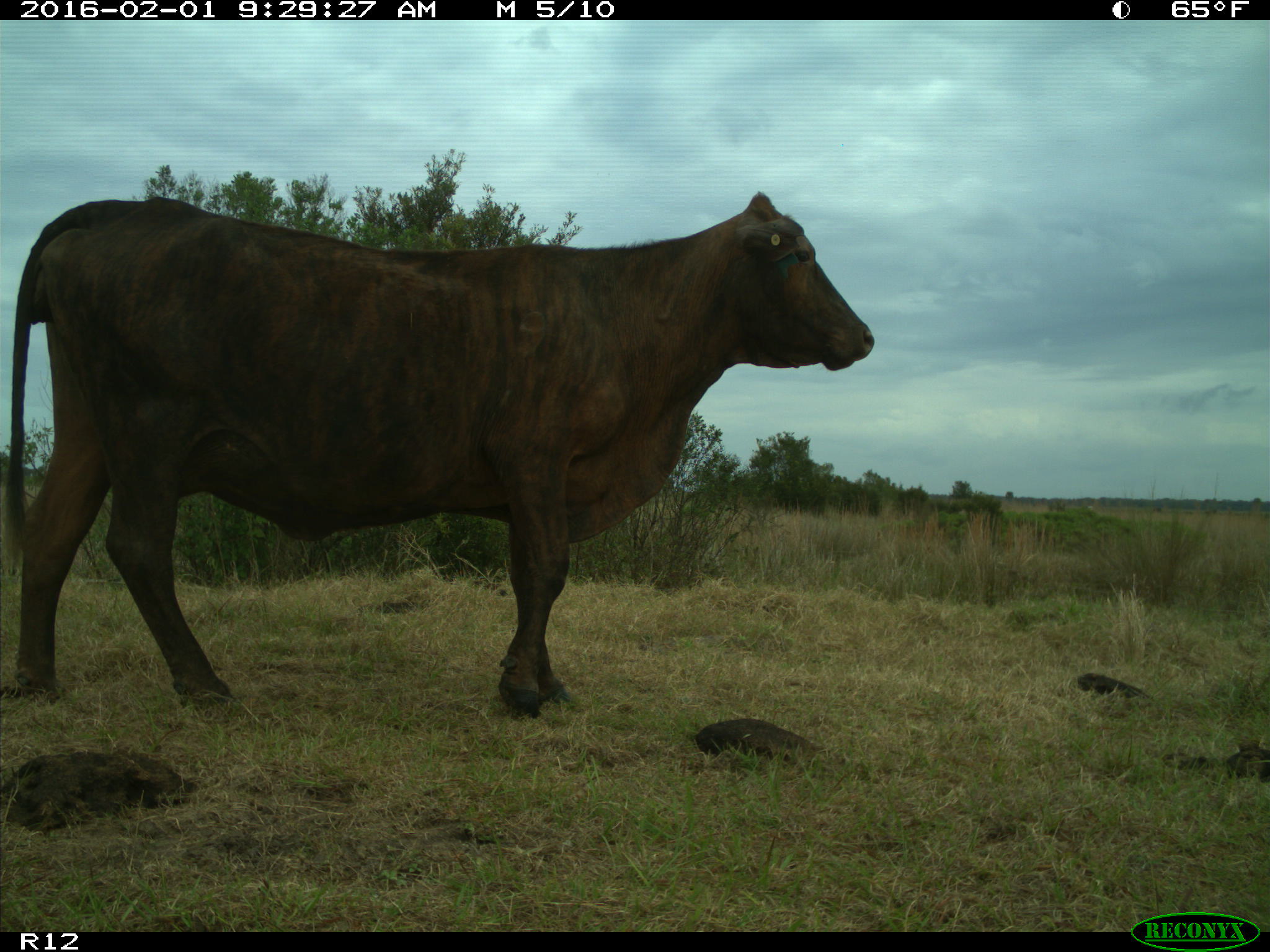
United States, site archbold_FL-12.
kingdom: Animalia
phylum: Chordata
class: Mammalia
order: Artiodactyla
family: Bovidae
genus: Bos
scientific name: Bos taurus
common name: domestic cow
Bos taurus (domestic cow).